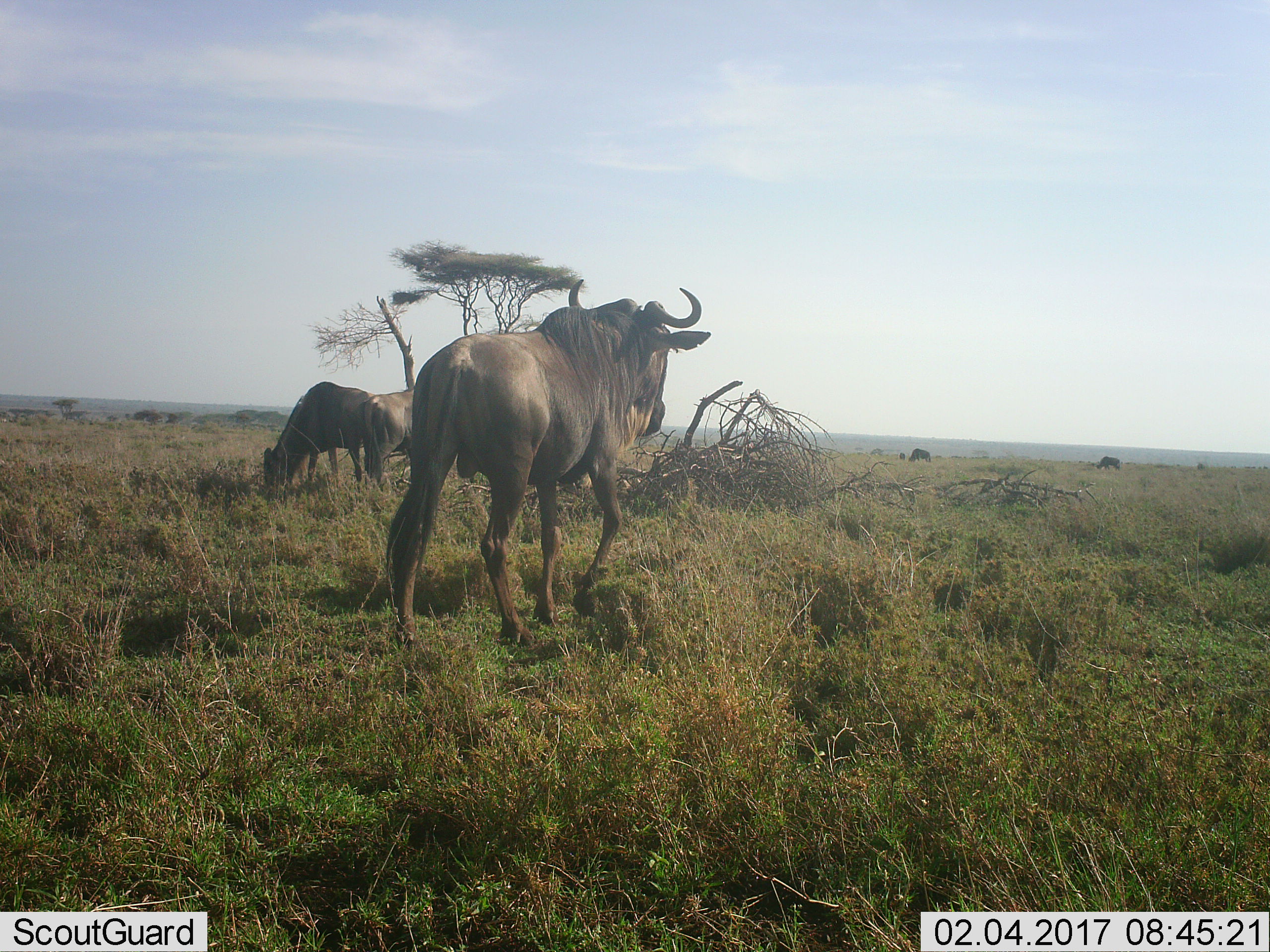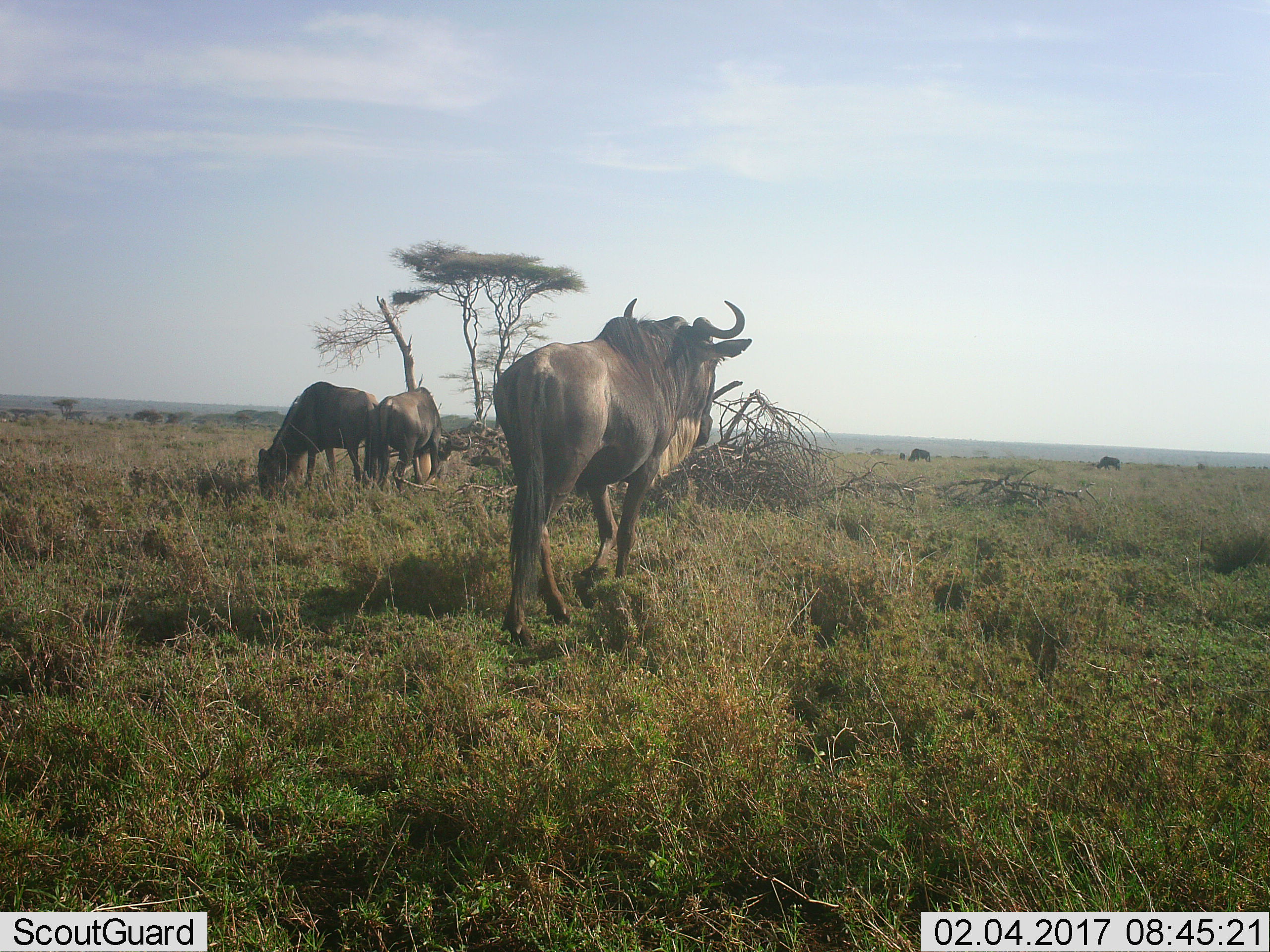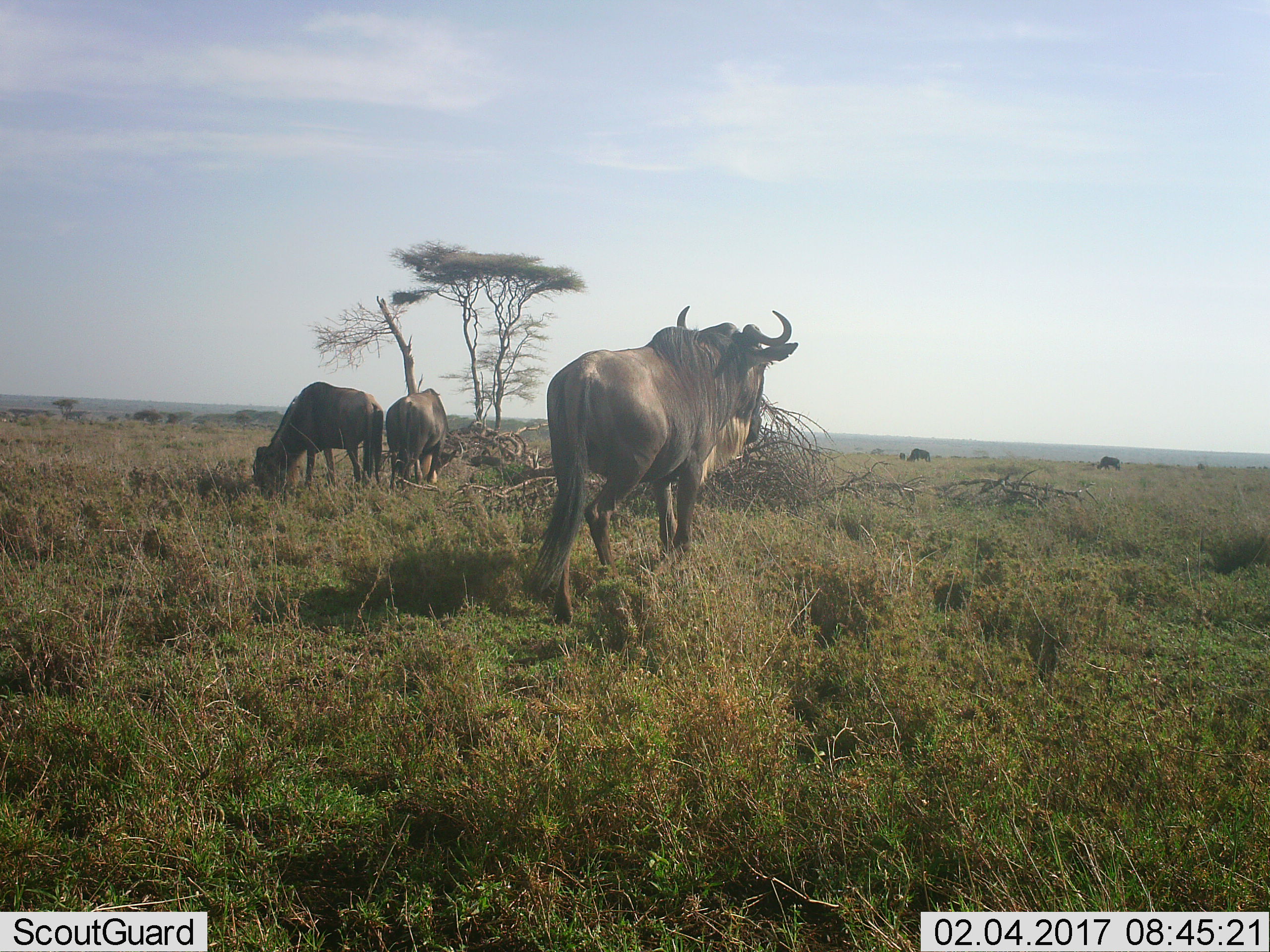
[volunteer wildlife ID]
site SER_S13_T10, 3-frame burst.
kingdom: Animalia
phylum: Chordata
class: Mammalia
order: Artiodactyla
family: Bovidae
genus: Connochaetes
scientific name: Connochaetes taurinus taurinus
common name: blue wildebeest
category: wildebeestblue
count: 5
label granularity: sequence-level